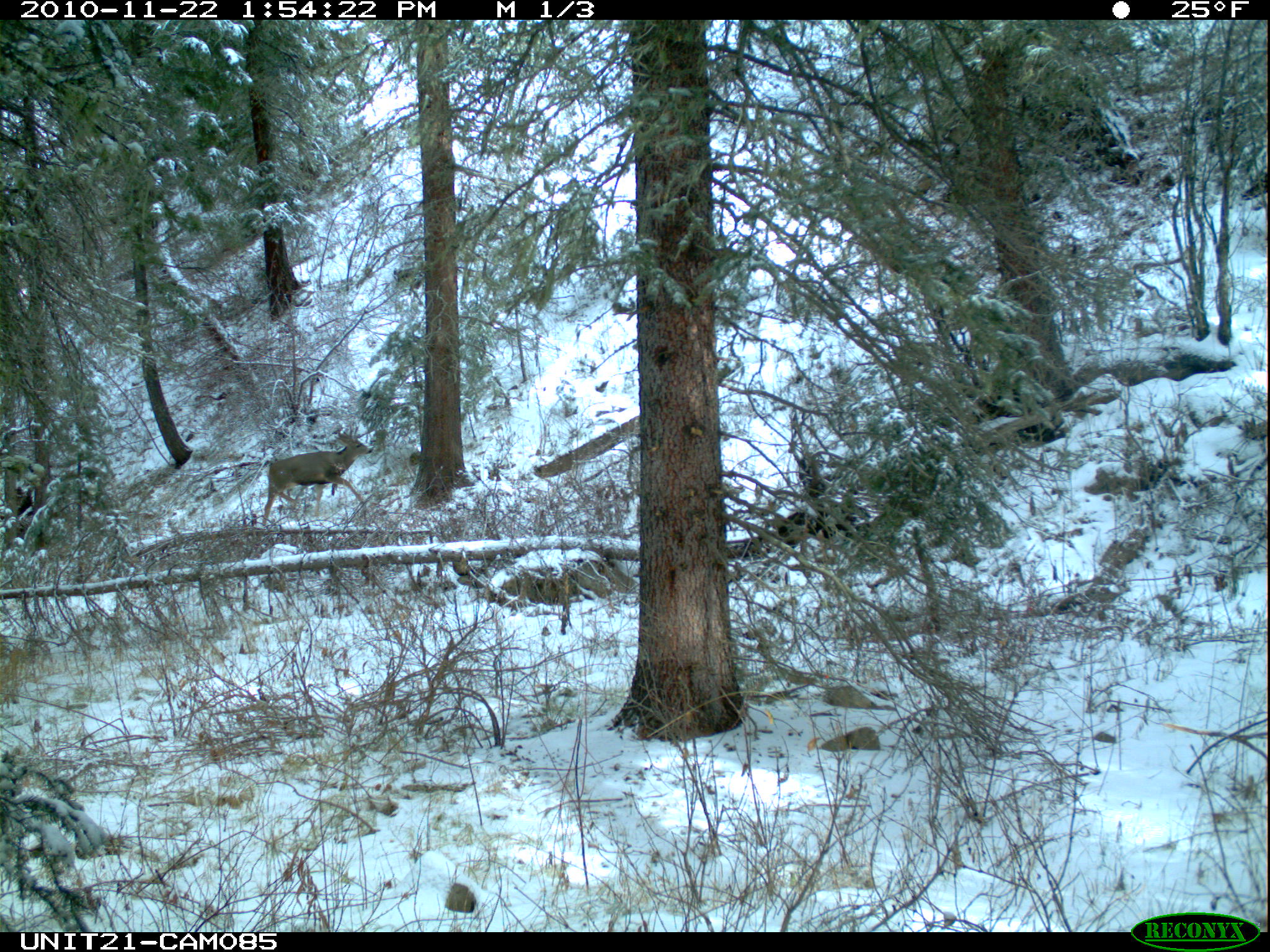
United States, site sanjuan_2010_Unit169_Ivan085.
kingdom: Animalia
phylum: Chordata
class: Mammalia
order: Artiodactyla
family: Cervidae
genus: Odocoileus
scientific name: Odocoileus hemionus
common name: mule deer